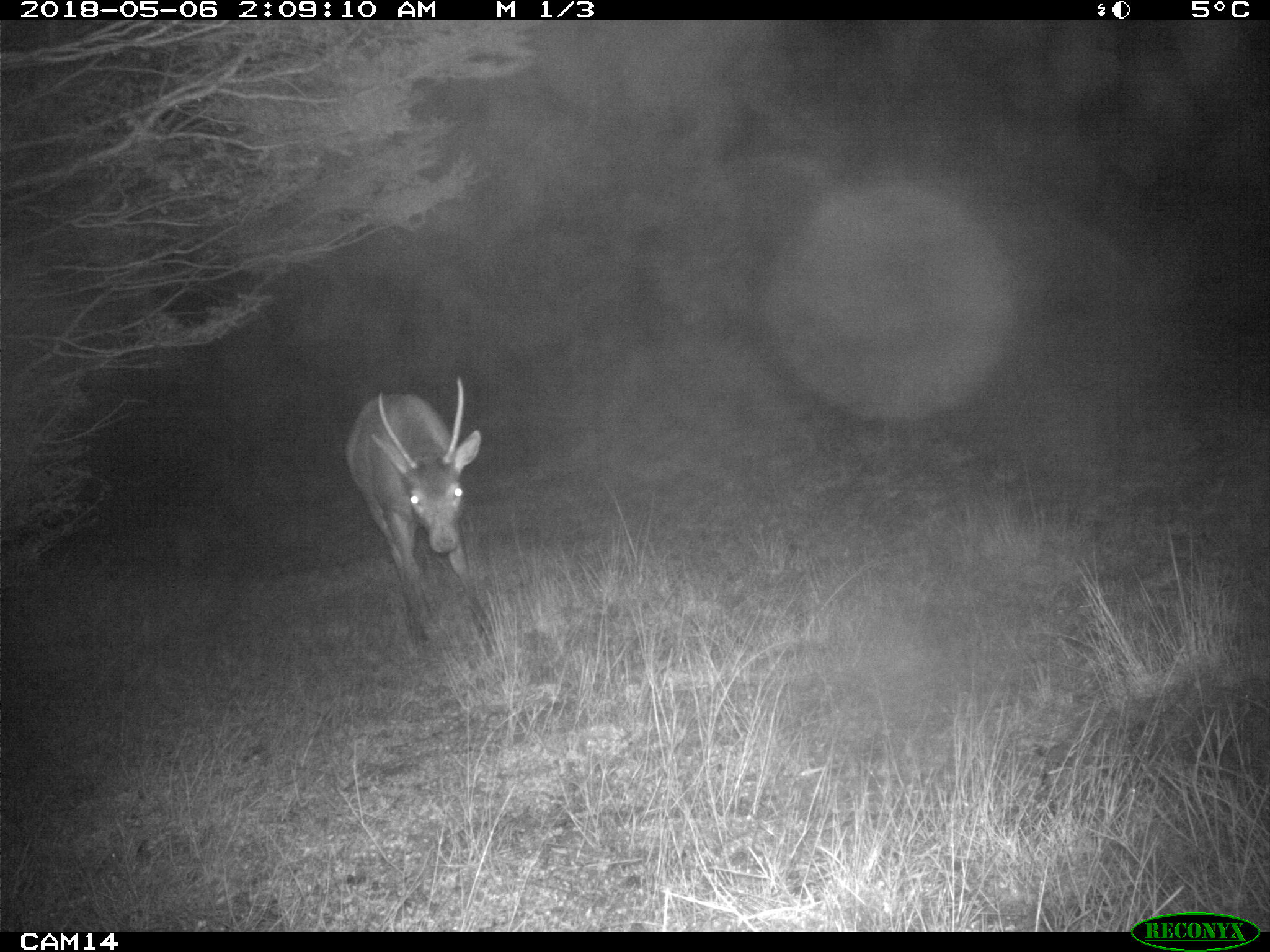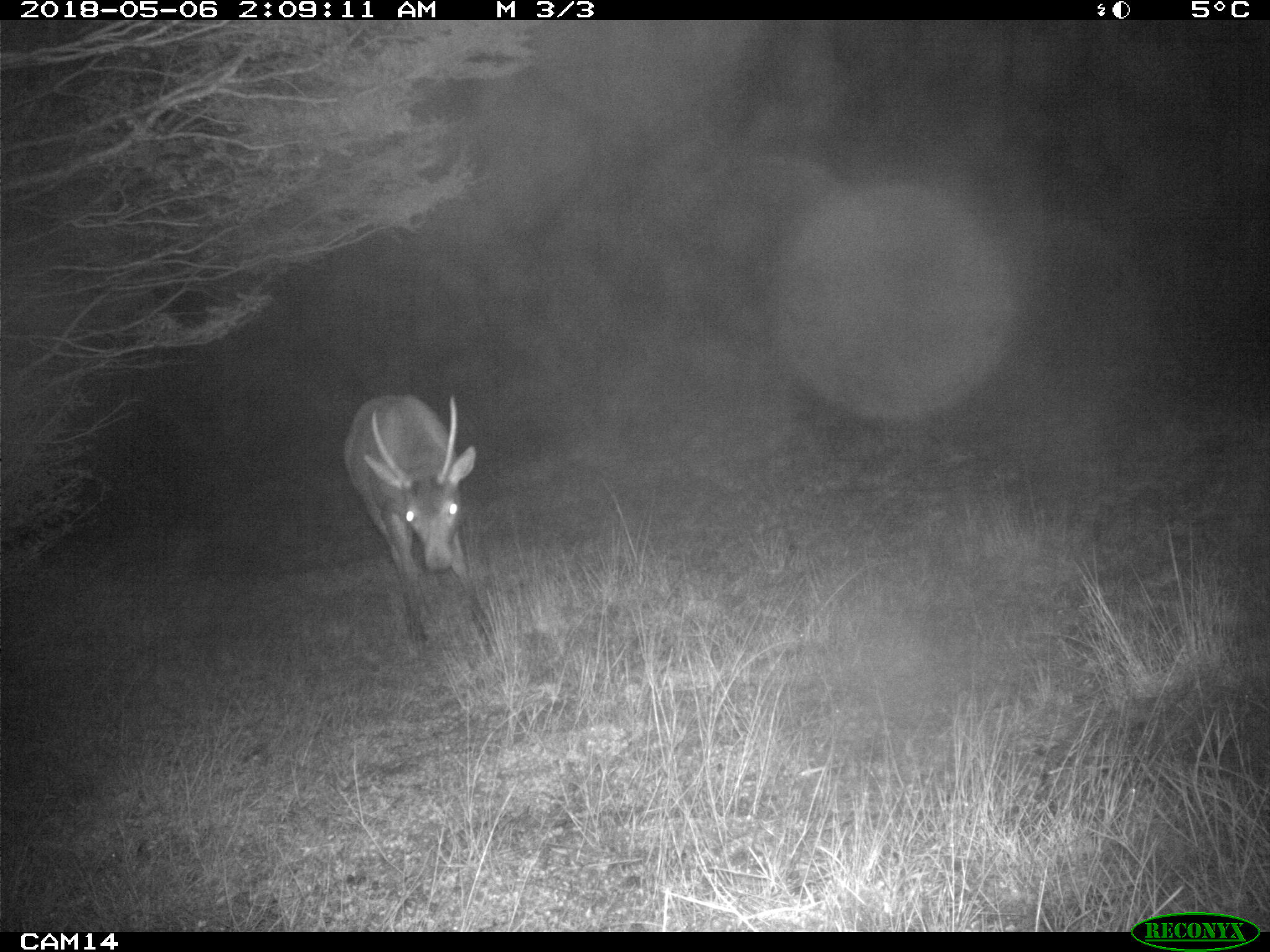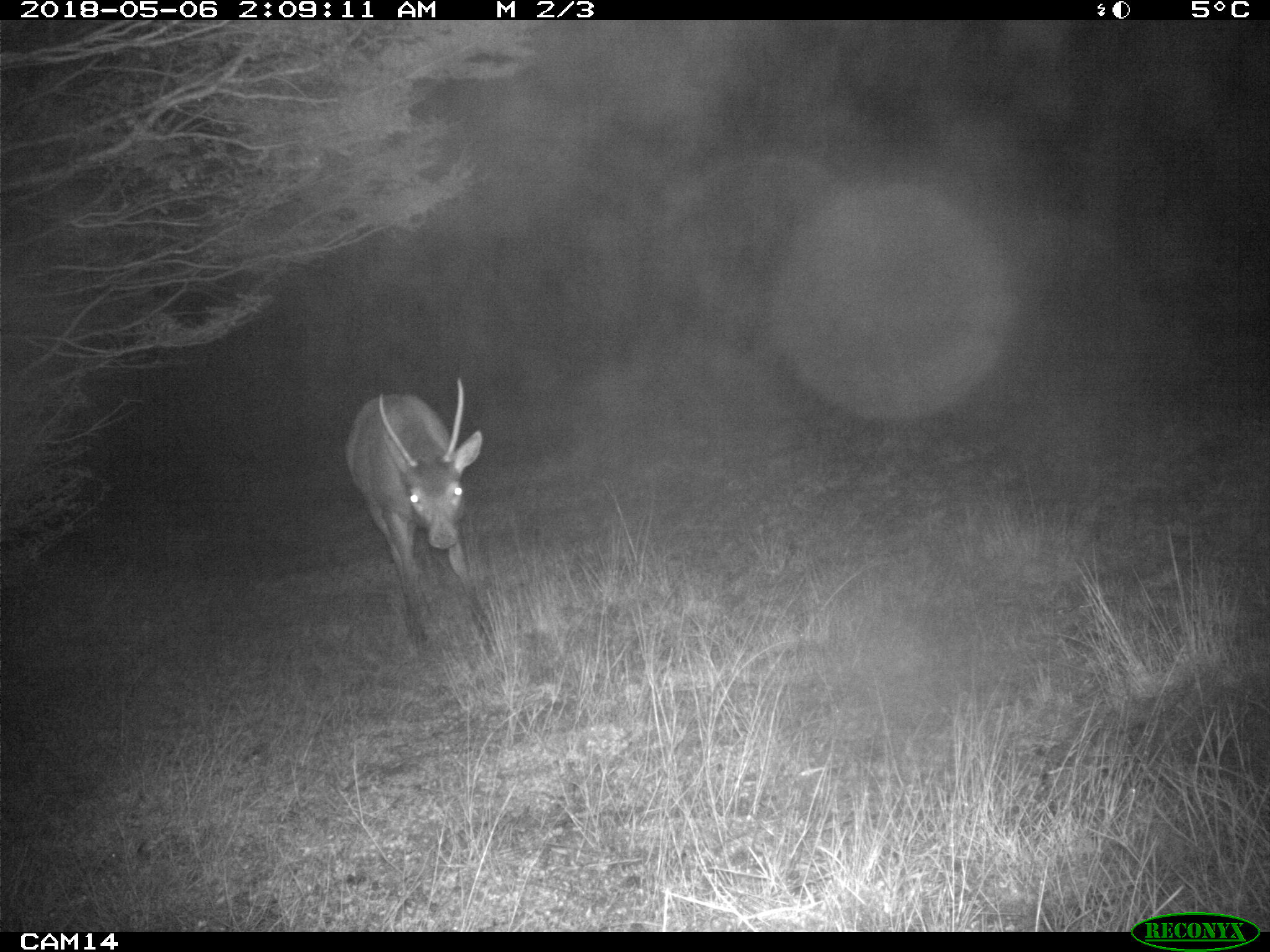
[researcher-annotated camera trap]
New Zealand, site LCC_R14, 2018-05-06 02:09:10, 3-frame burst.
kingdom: Animalia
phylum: Chordata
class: Mammalia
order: Artiodactyla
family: Cervidae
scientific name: Cervidae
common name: deer